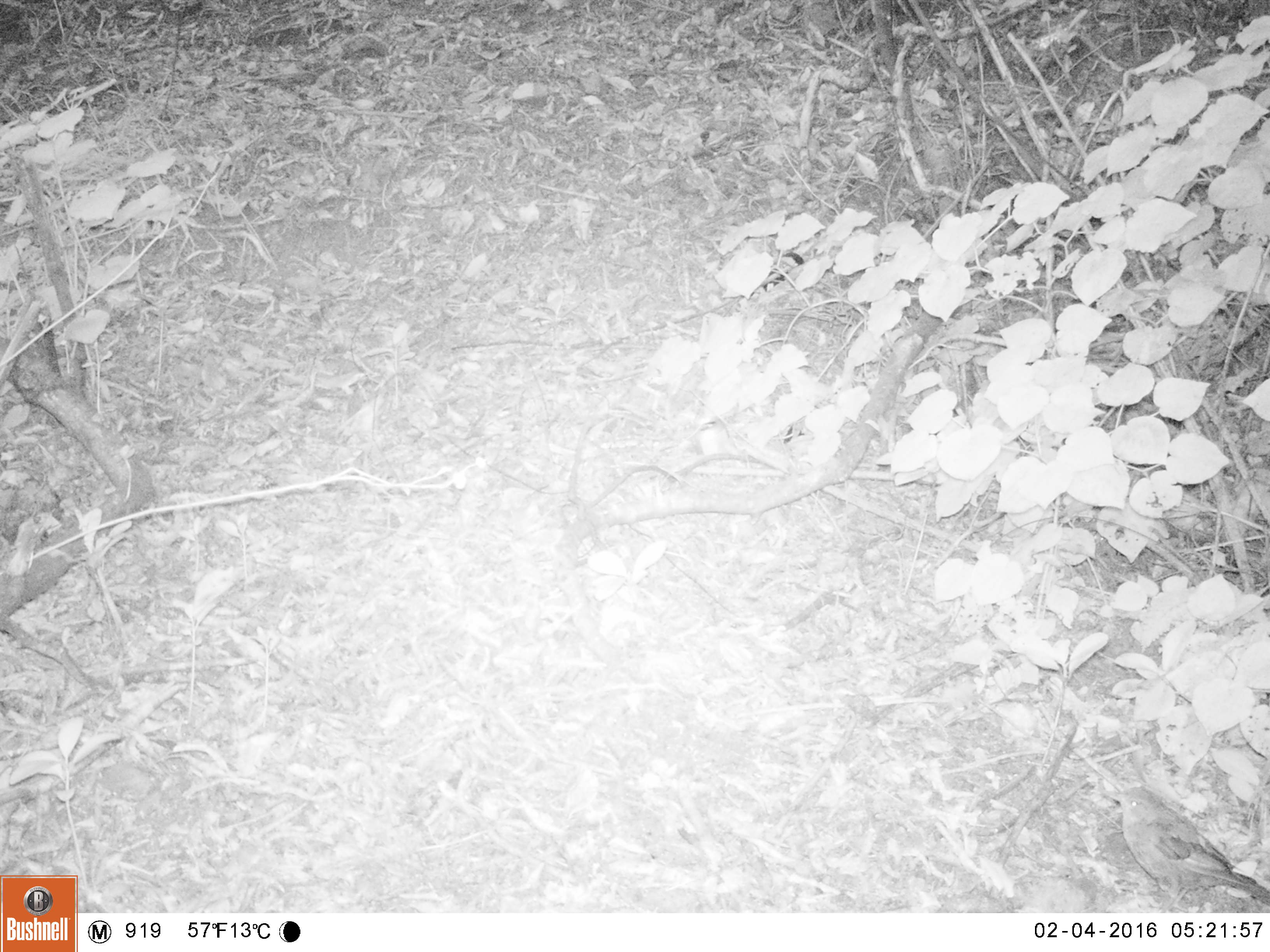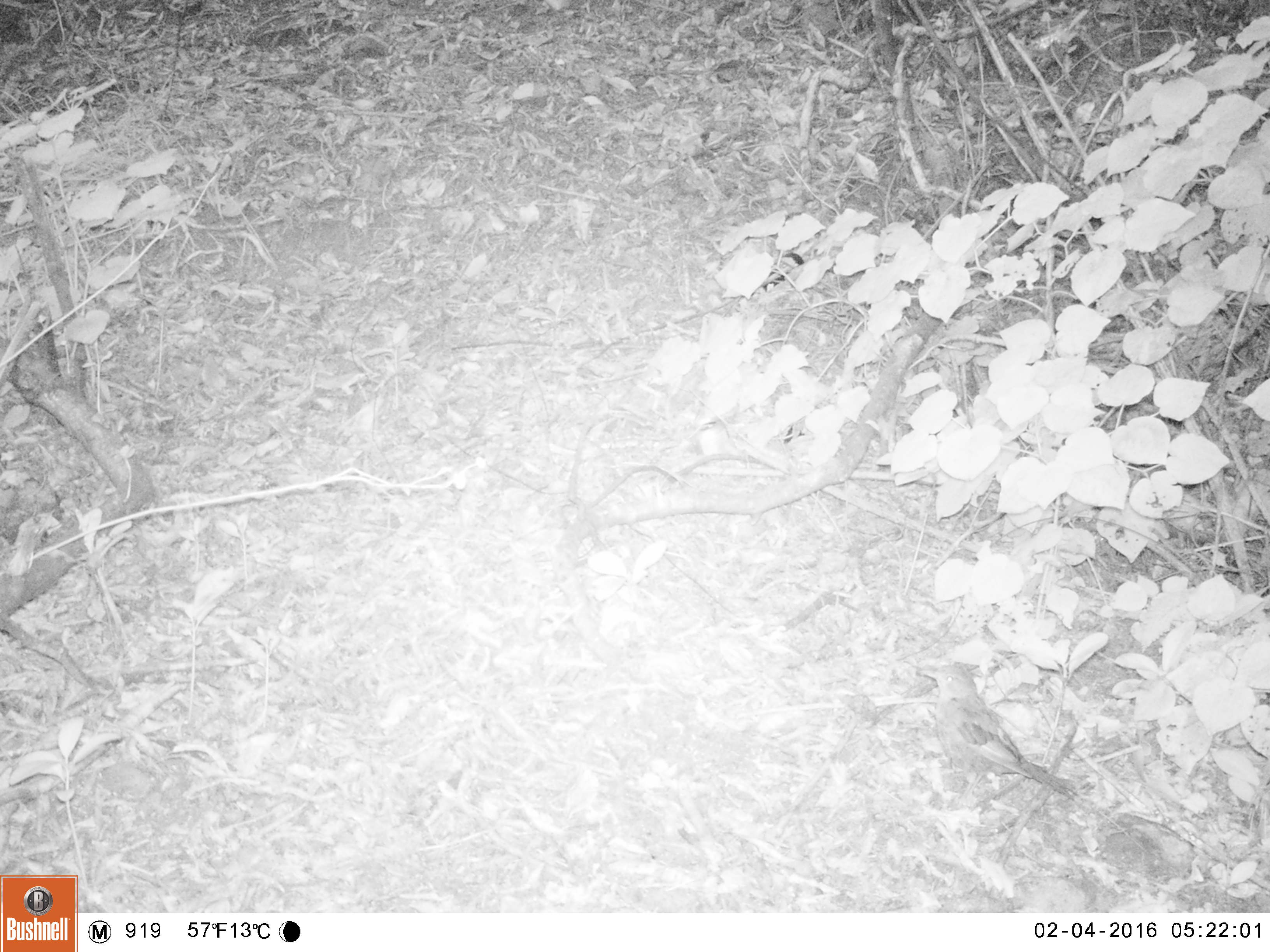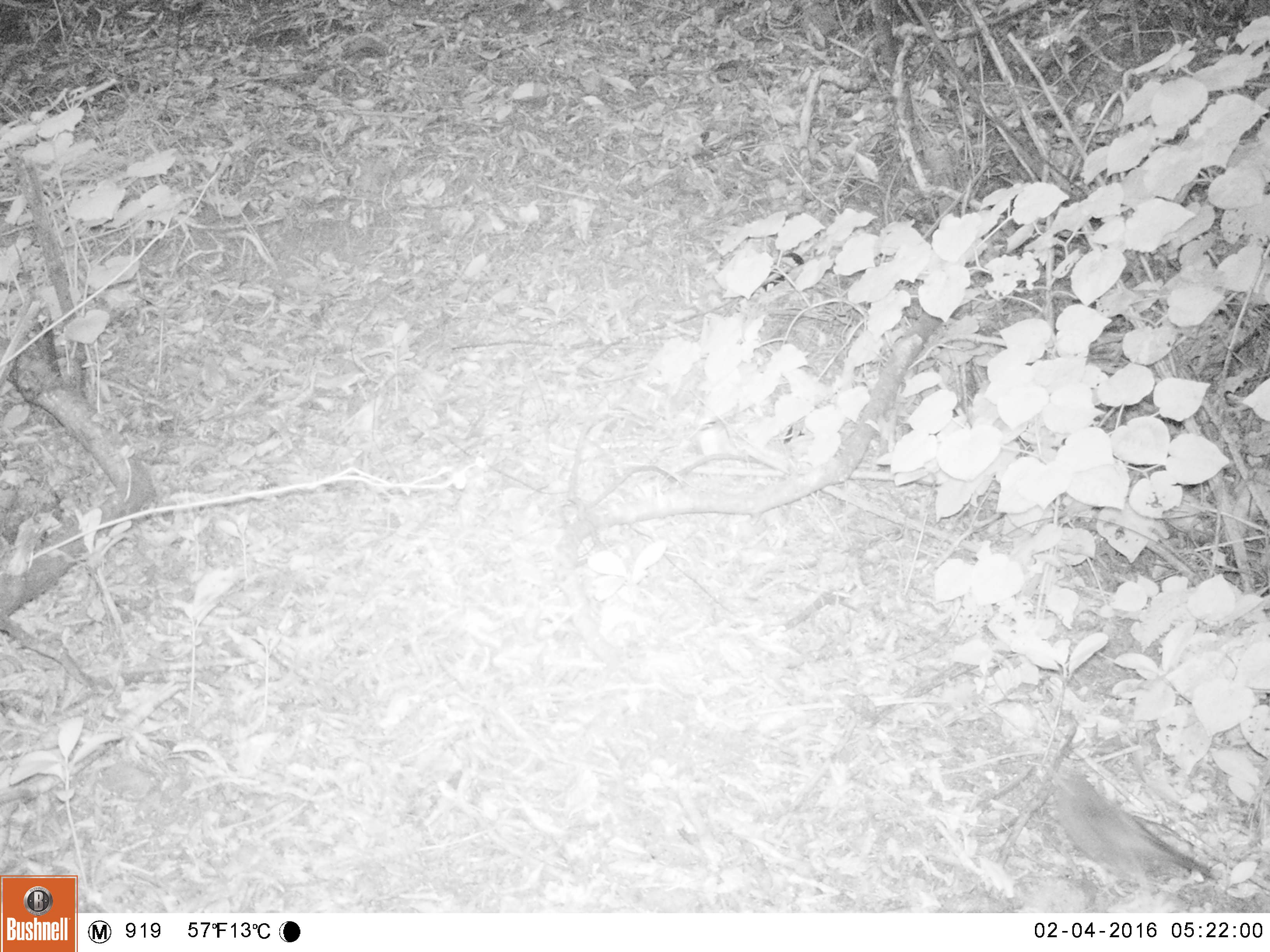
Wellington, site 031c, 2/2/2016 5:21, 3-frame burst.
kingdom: Animalia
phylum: Chordata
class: Aves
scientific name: Aves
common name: bird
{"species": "bird (Aves)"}